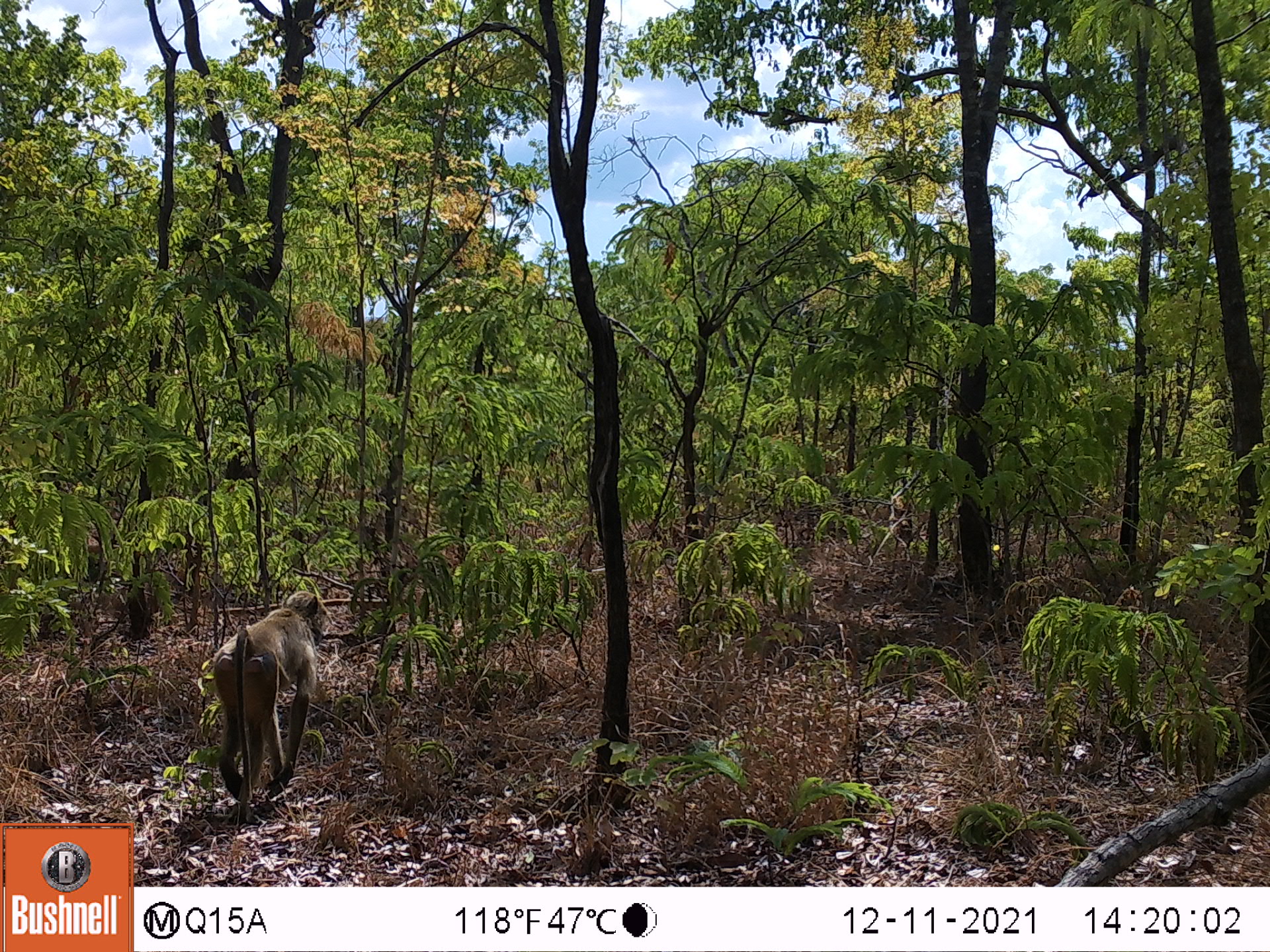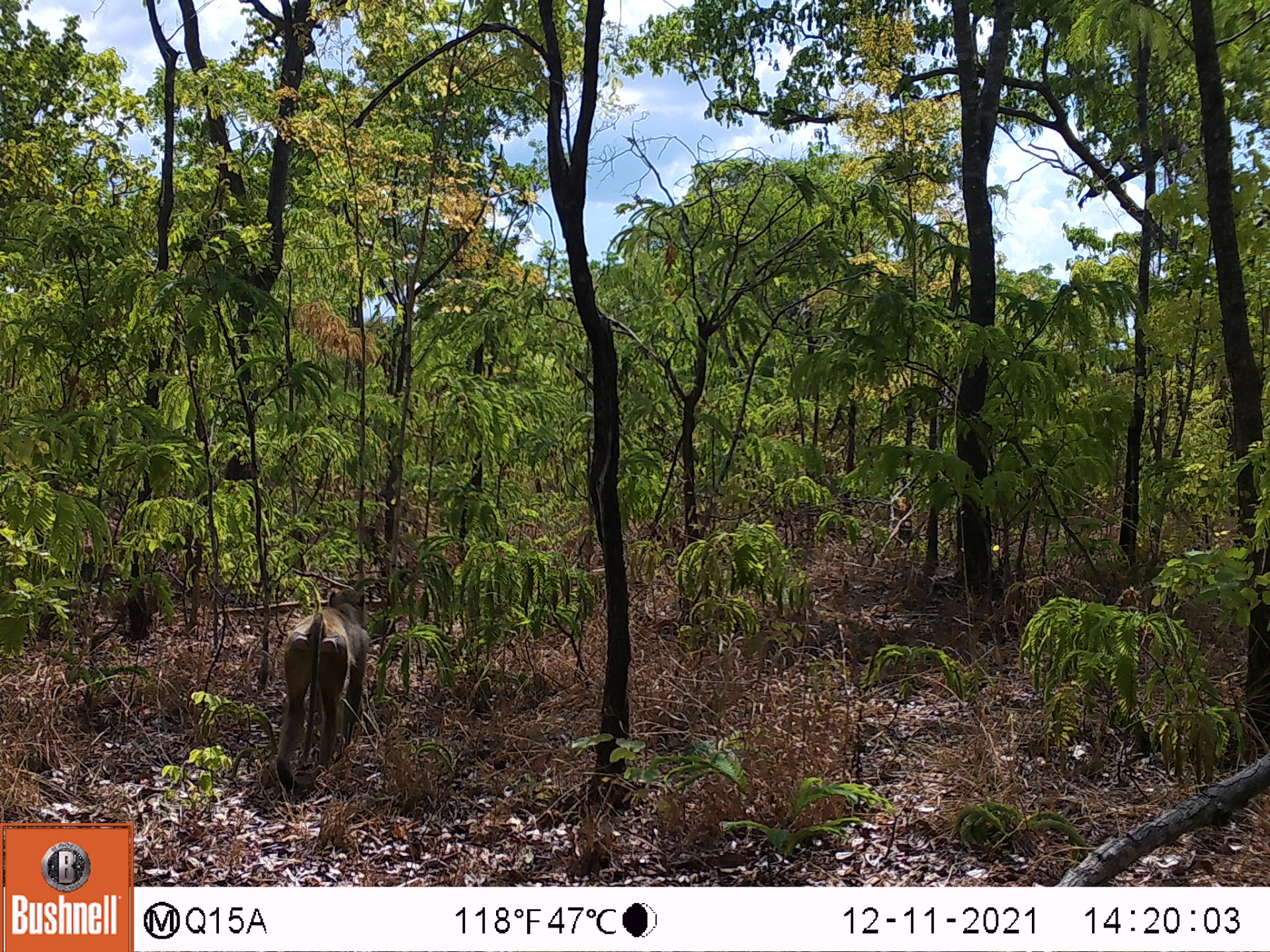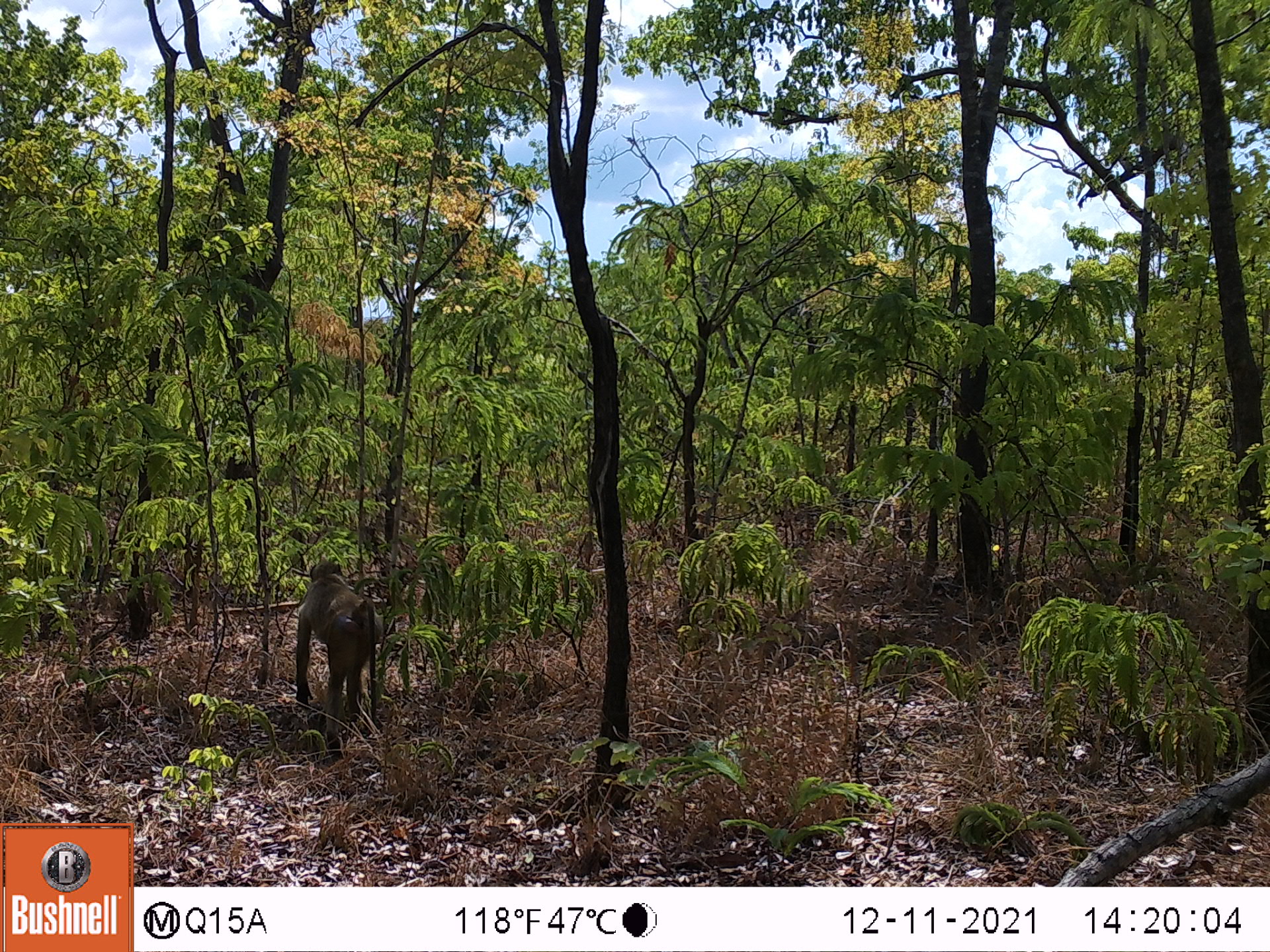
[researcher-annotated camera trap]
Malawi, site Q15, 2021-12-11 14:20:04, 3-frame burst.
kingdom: Animalia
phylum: Chordata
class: Mammalia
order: Primates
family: Cercopithecidae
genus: Papio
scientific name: Papio cynocephalus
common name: yellow baboon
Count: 1.